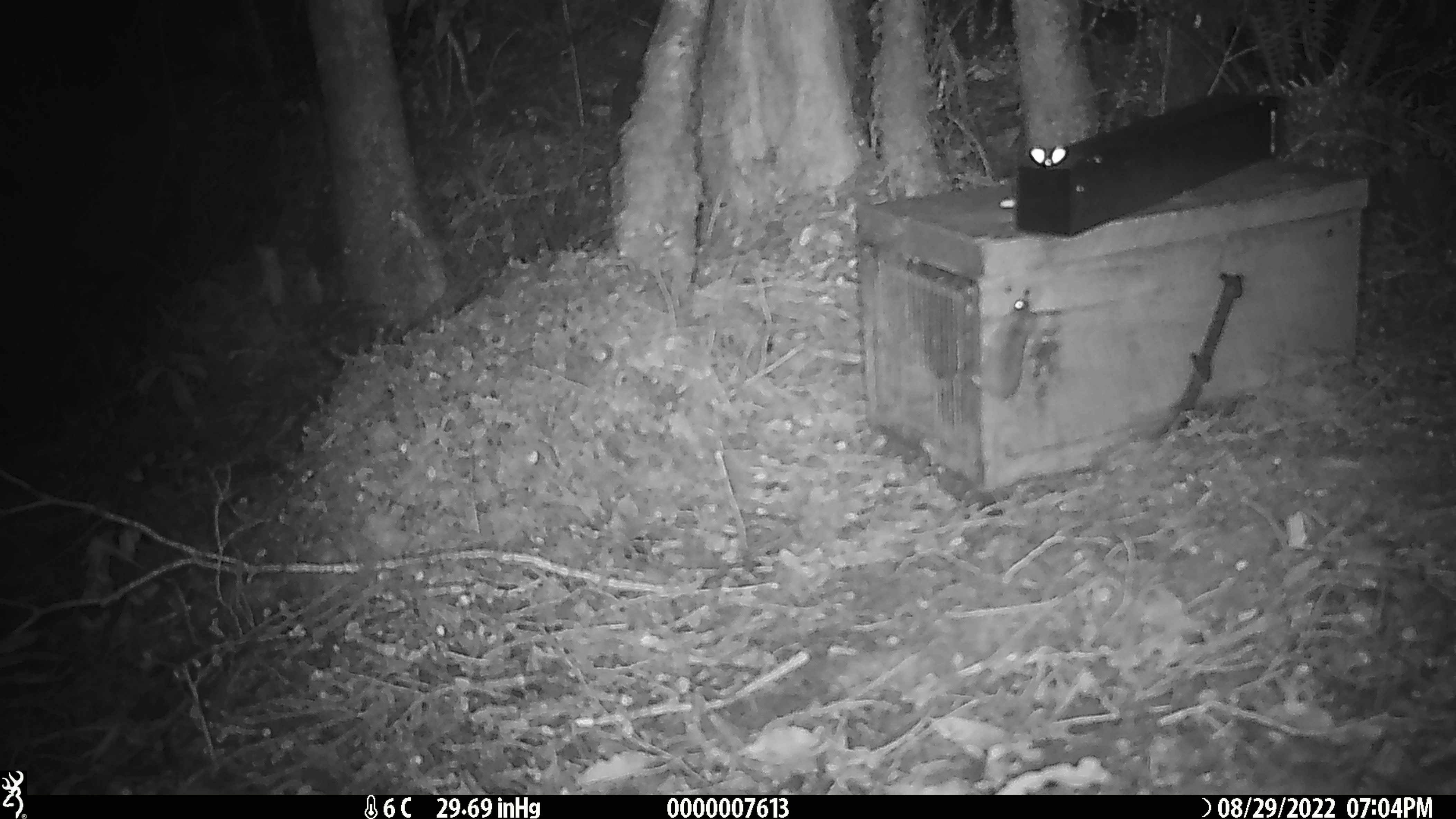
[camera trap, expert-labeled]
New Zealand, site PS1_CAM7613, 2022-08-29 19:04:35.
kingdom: Animalia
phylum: Chordata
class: Mammalia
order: Rodentia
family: Muridae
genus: Mus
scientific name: Mus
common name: mouse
Mouse (Mus).